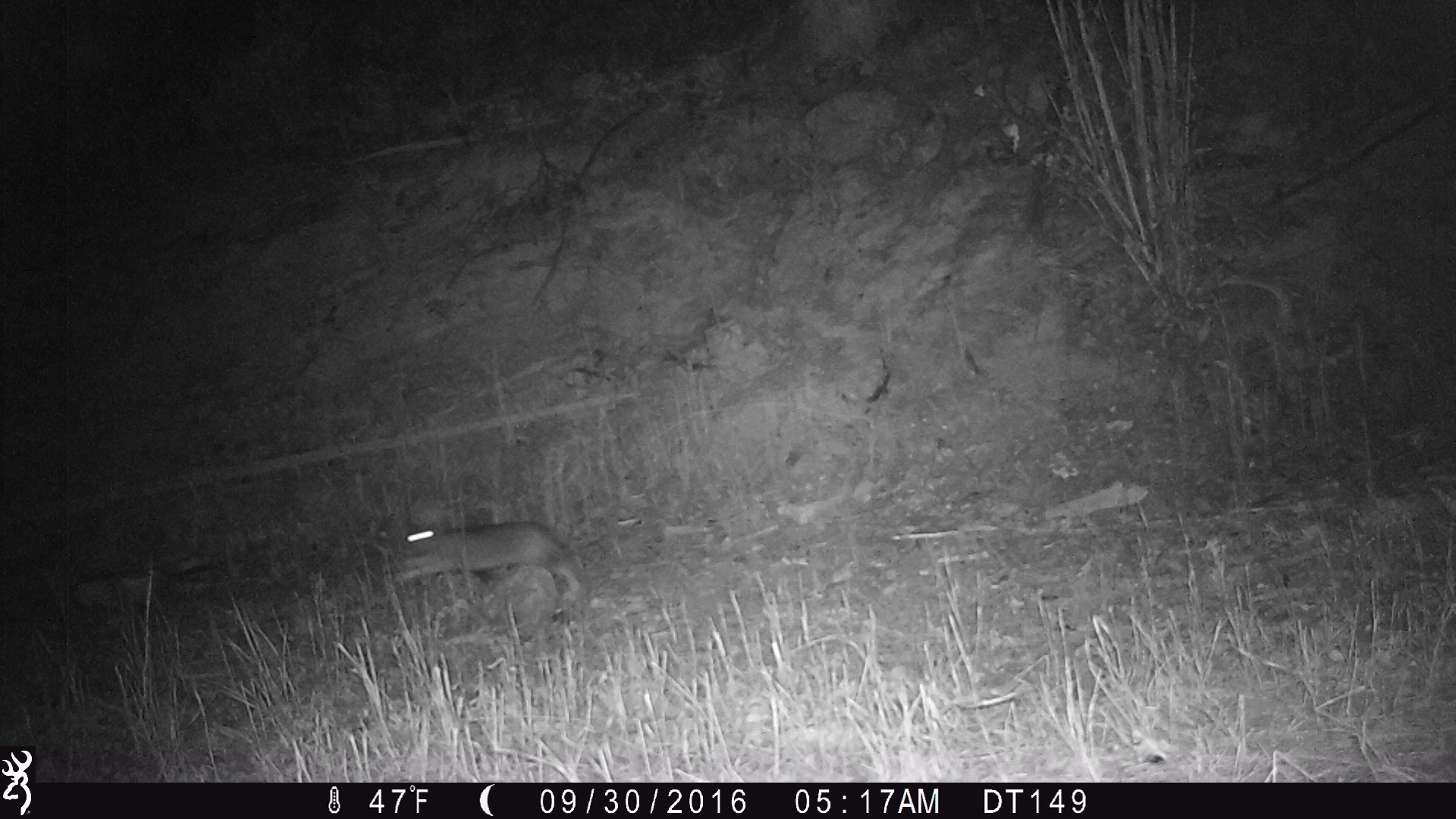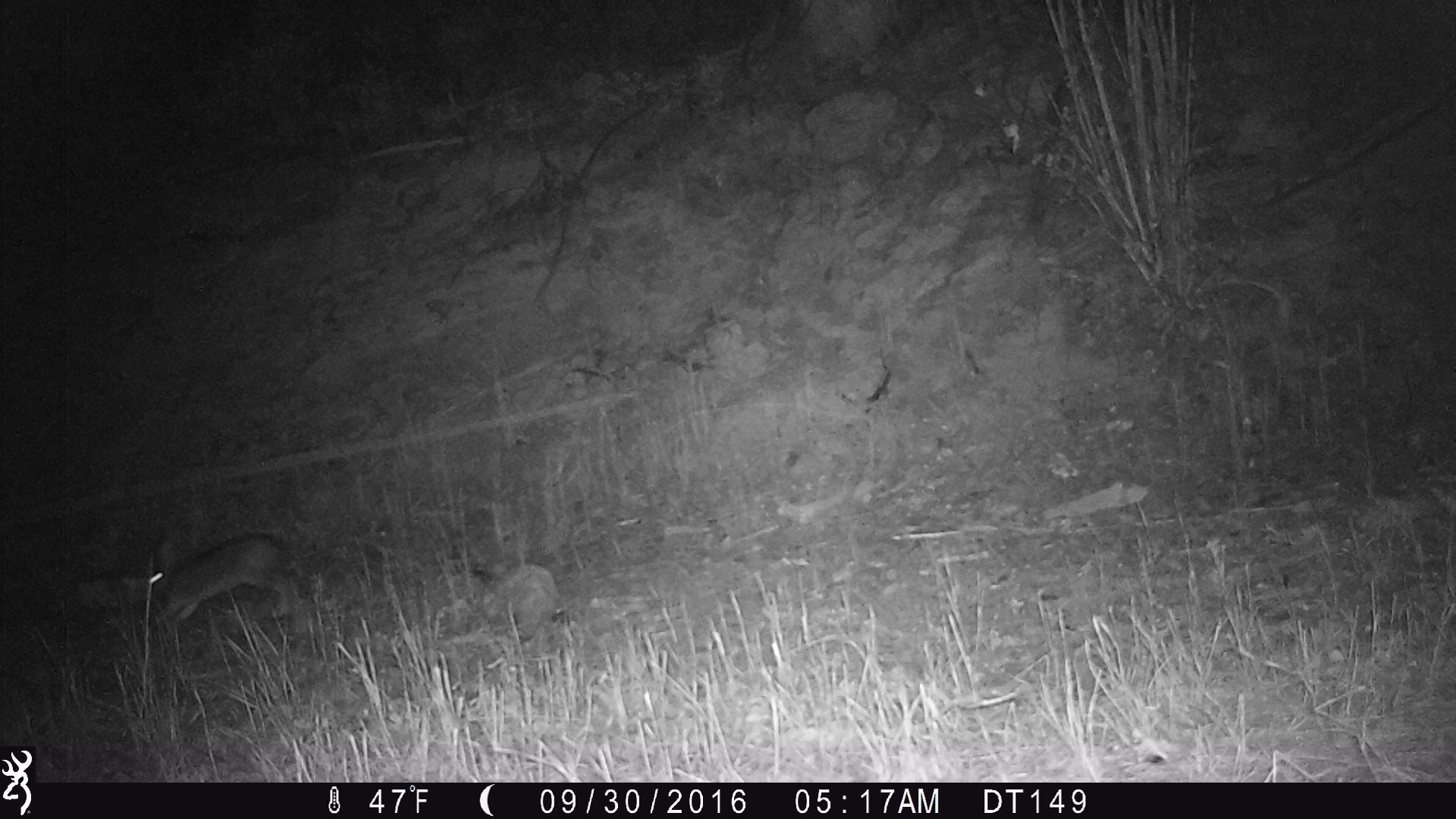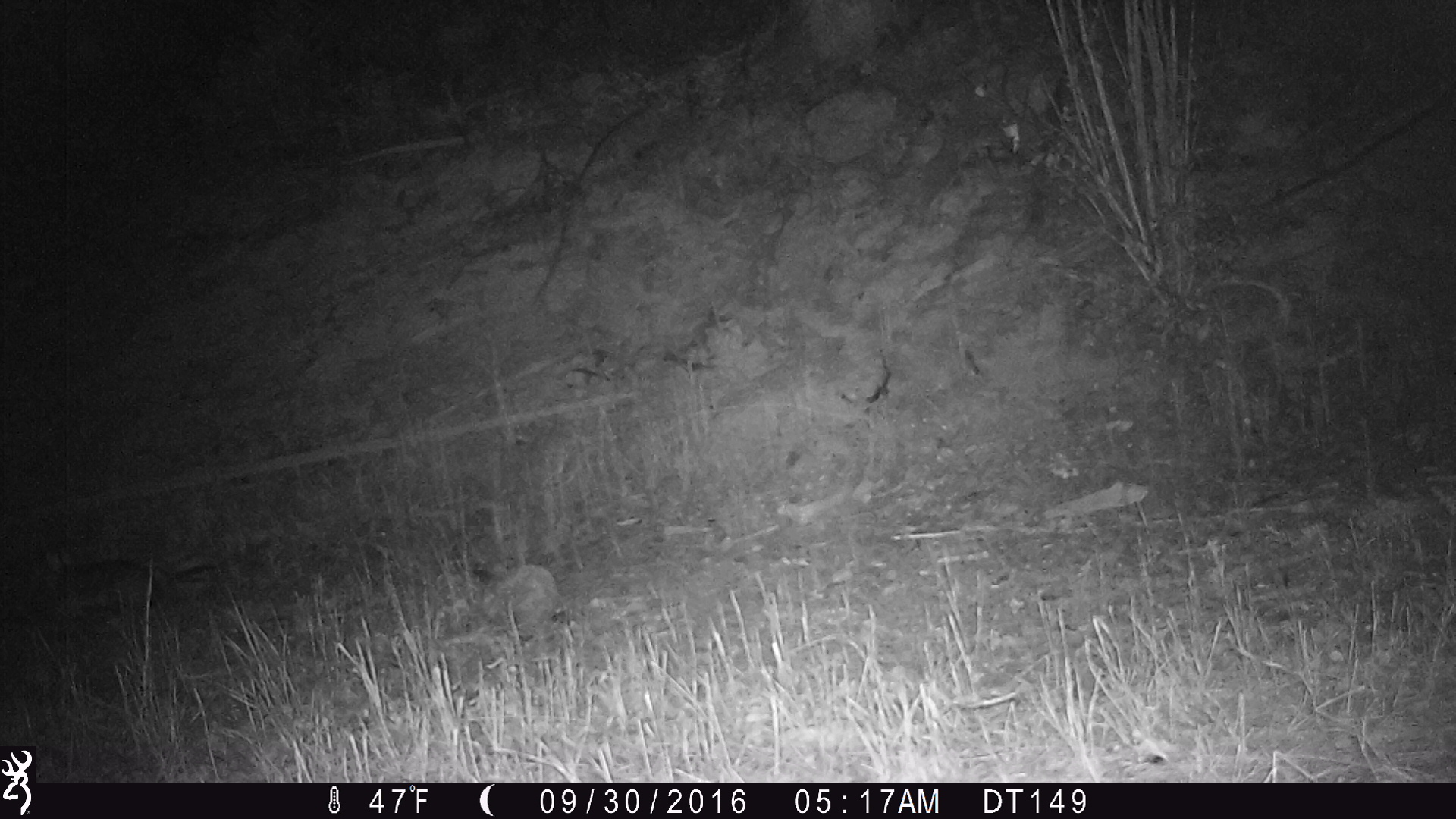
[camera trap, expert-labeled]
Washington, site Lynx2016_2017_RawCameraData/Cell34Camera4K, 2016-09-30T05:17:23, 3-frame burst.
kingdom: Animalia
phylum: Chordata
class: Mammalia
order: Lagomorpha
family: Leporidae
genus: Lepus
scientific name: Lepus americanus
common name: snowshoe hare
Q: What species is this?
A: Lepus americanus (snowshoe hare).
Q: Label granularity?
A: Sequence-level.